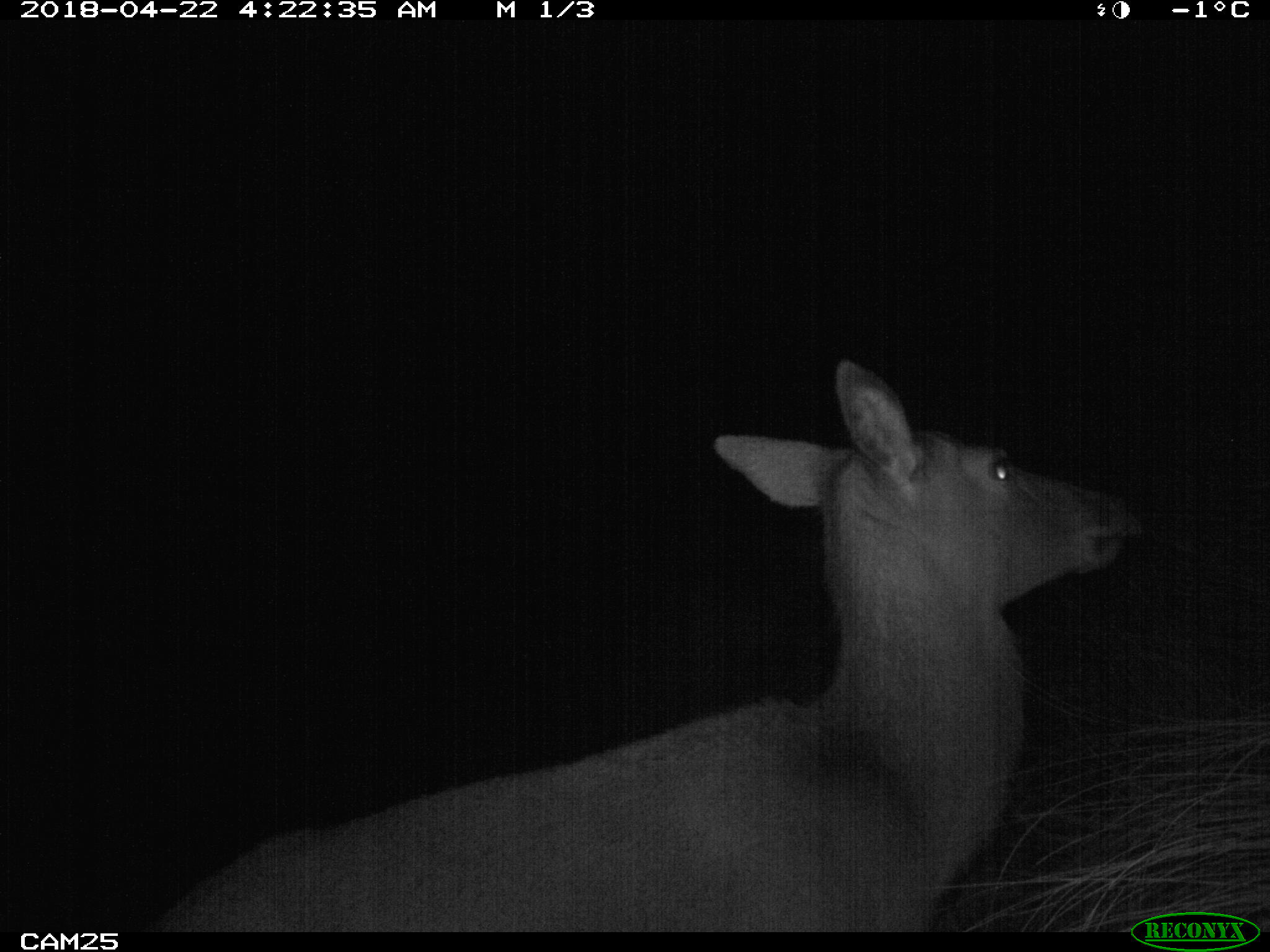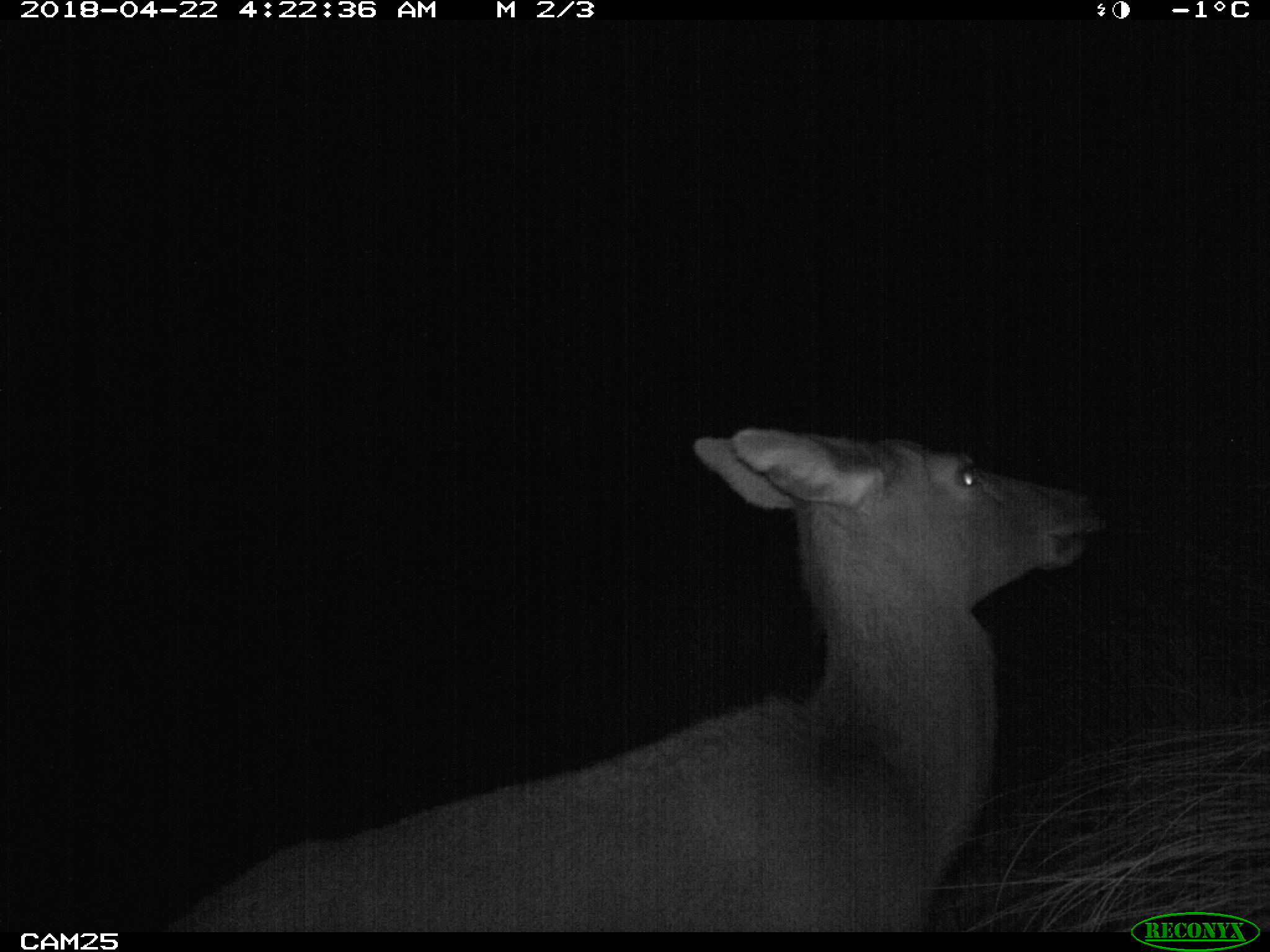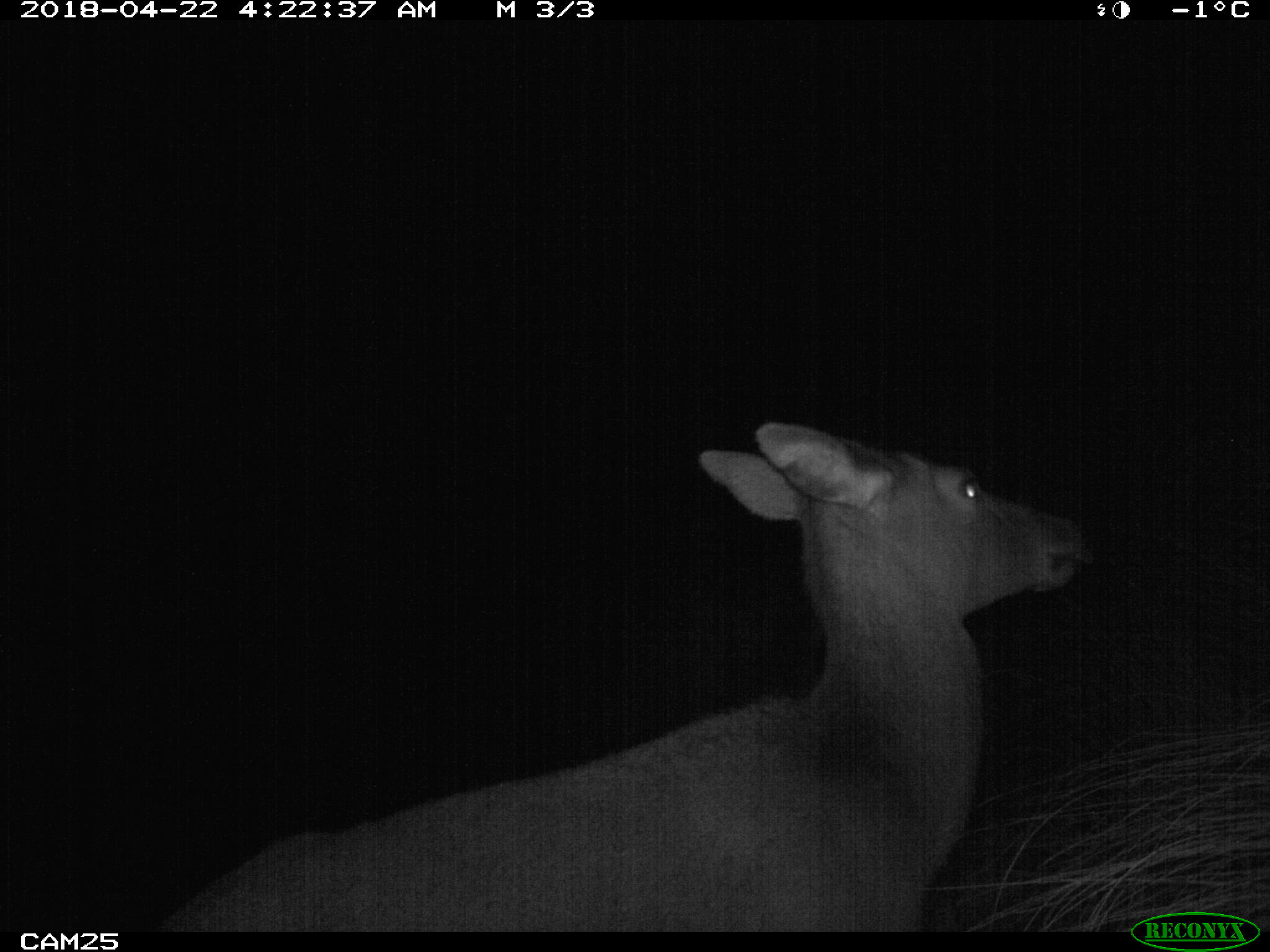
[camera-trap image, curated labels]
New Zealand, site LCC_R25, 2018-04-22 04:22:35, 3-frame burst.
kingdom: Animalia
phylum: Chordata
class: Mammalia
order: Artiodactyla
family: Cervidae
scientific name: Cervidae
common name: deer